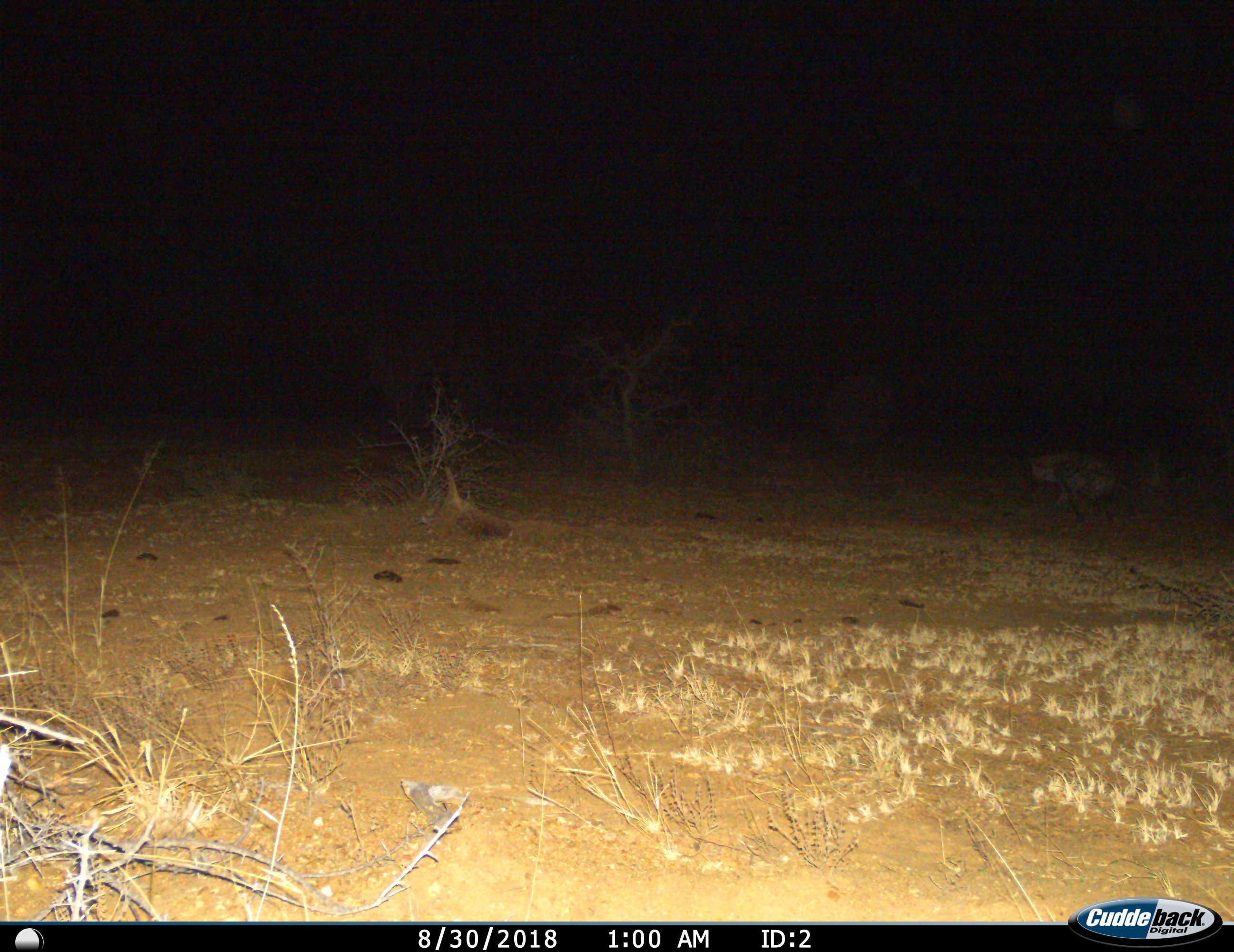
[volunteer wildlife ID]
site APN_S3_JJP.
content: unidentified animal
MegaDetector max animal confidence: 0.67